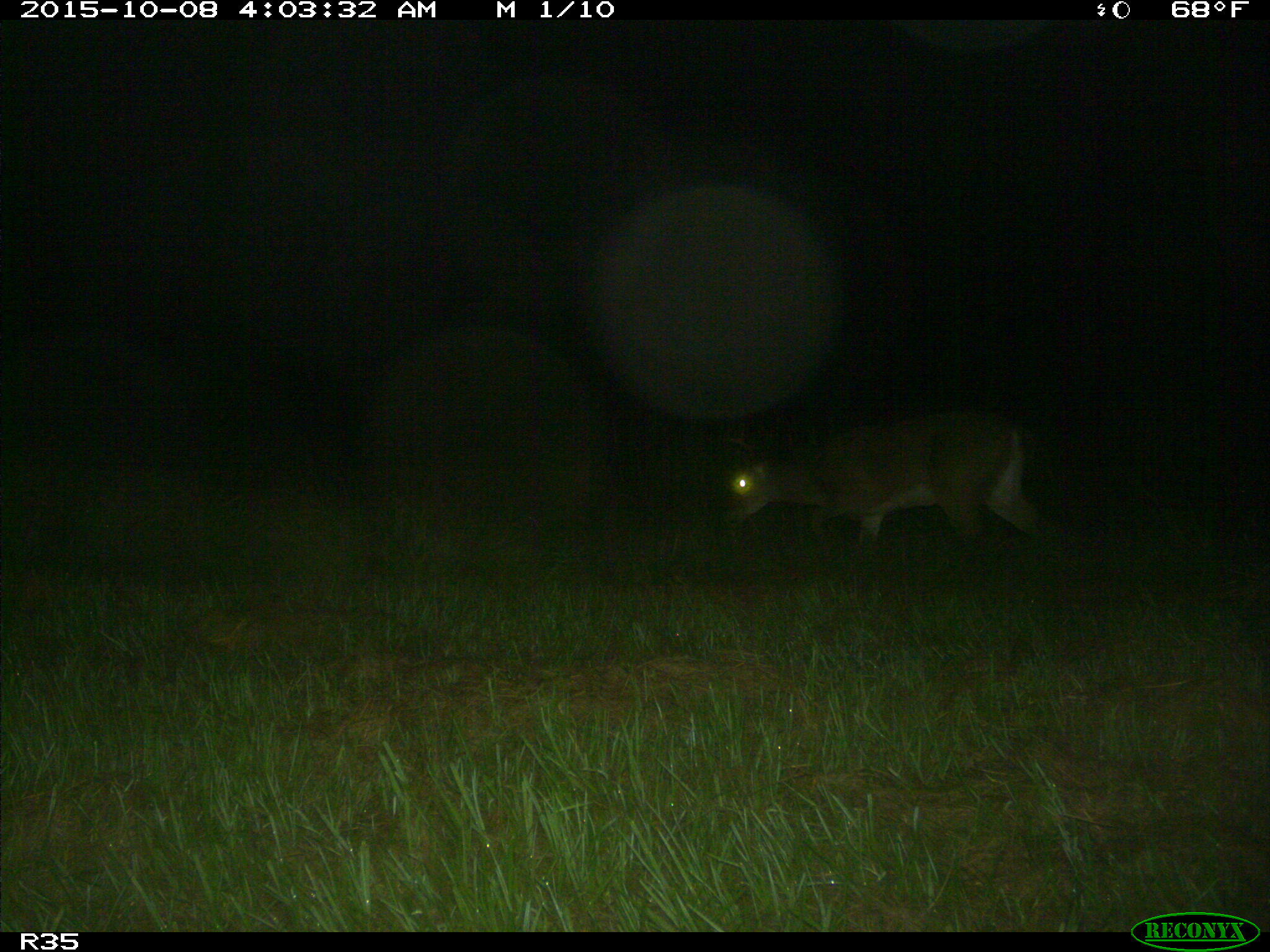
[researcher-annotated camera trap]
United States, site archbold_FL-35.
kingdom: Animalia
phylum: Chordata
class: Mammalia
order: Artiodactyla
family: Cervidae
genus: Odocoileus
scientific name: Odocoileus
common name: deer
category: unidentified deer